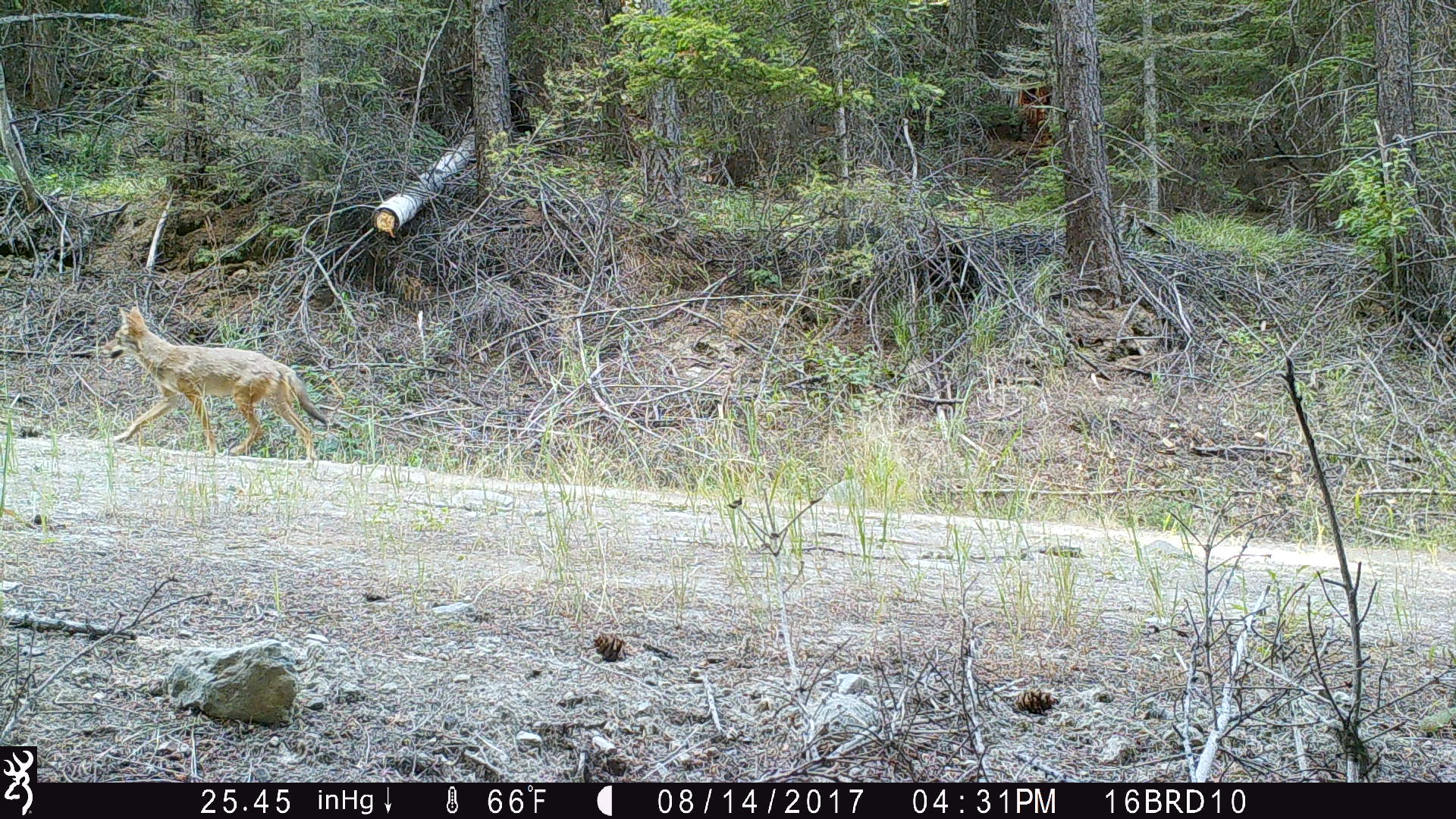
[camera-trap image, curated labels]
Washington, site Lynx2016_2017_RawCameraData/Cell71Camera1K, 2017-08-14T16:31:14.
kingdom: Animalia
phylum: Chordata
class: Mammalia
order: Carnivora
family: Canidae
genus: Canis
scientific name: Canis latrans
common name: coyote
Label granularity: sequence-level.